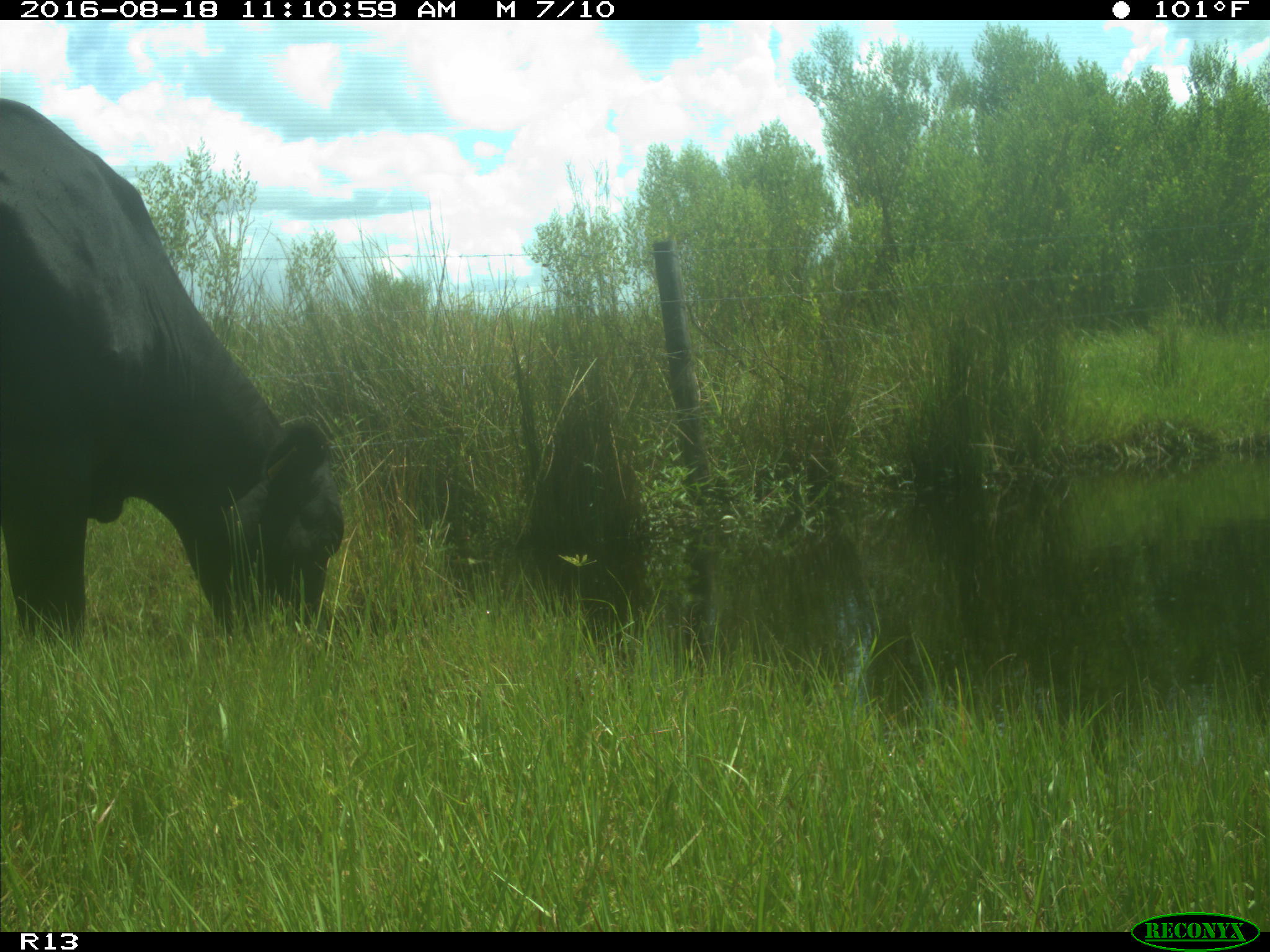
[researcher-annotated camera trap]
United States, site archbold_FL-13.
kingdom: Animalia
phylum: Chordata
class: Mammalia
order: Artiodactyla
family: Bovidae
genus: Bos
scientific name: Bos taurus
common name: domestic cow